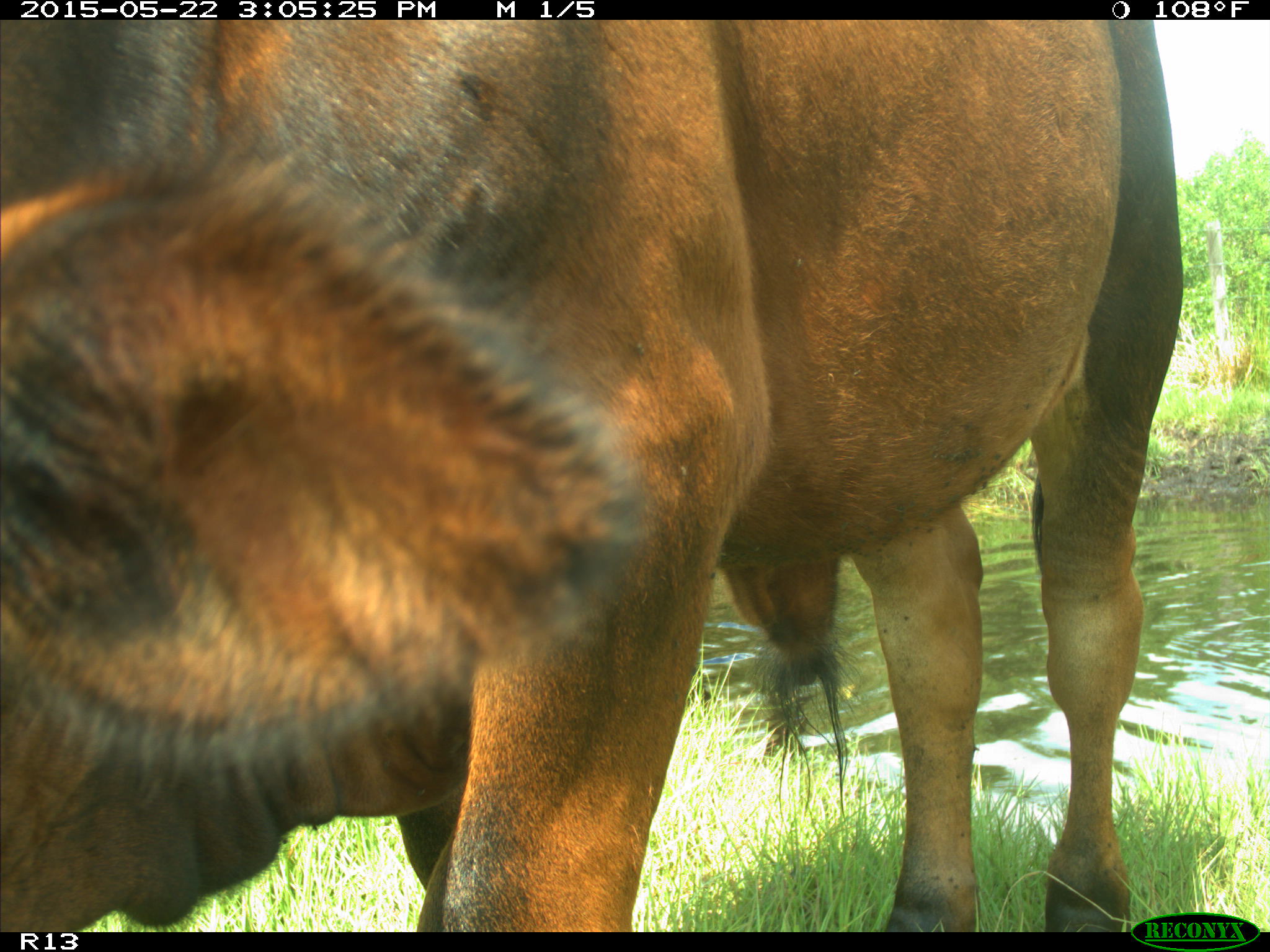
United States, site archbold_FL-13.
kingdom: Animalia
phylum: Chordata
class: Mammalia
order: Artiodactyla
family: Bovidae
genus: Bos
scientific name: Bos taurus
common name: domestic cow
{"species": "Bos taurus (domestic cow)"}